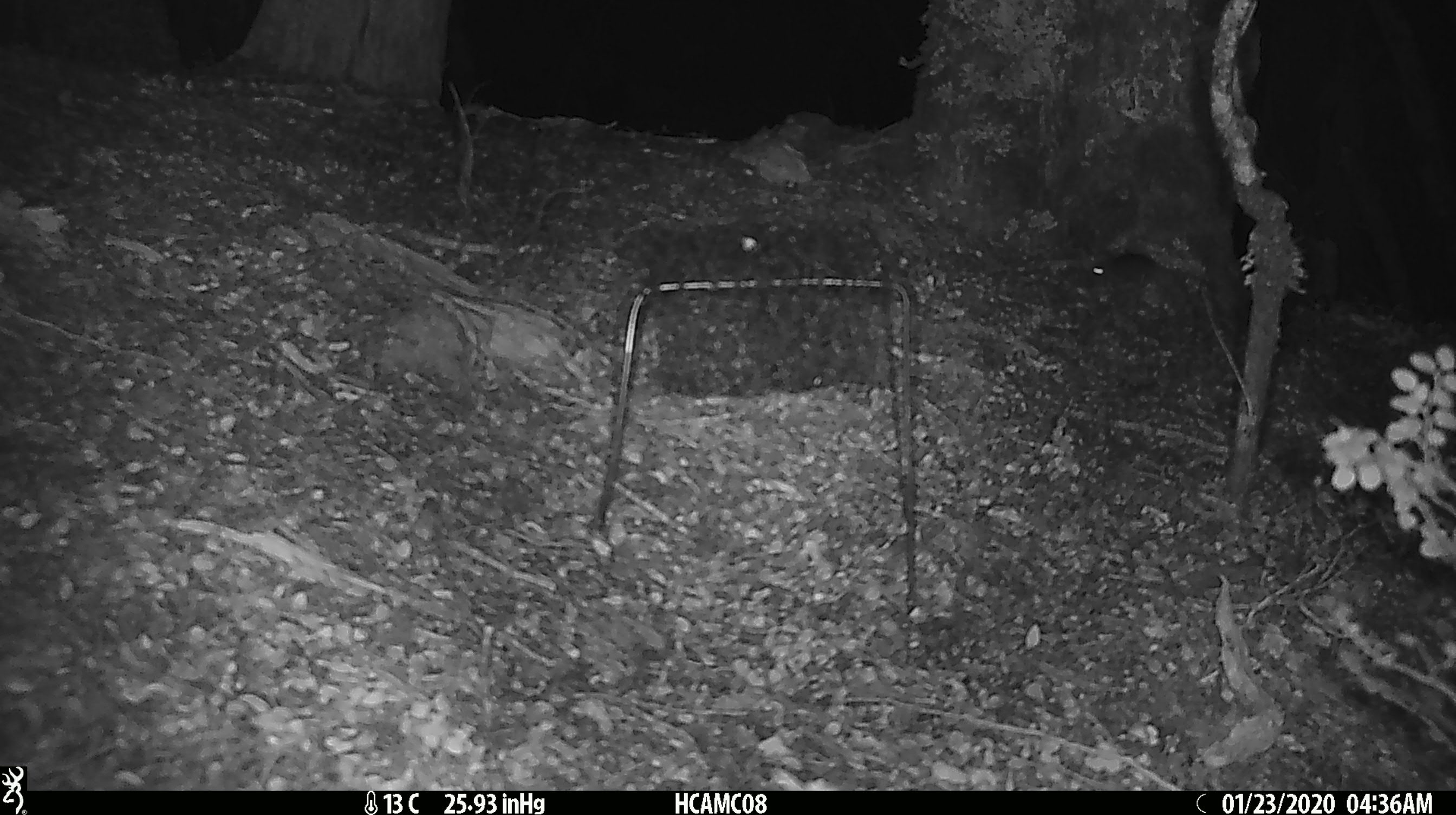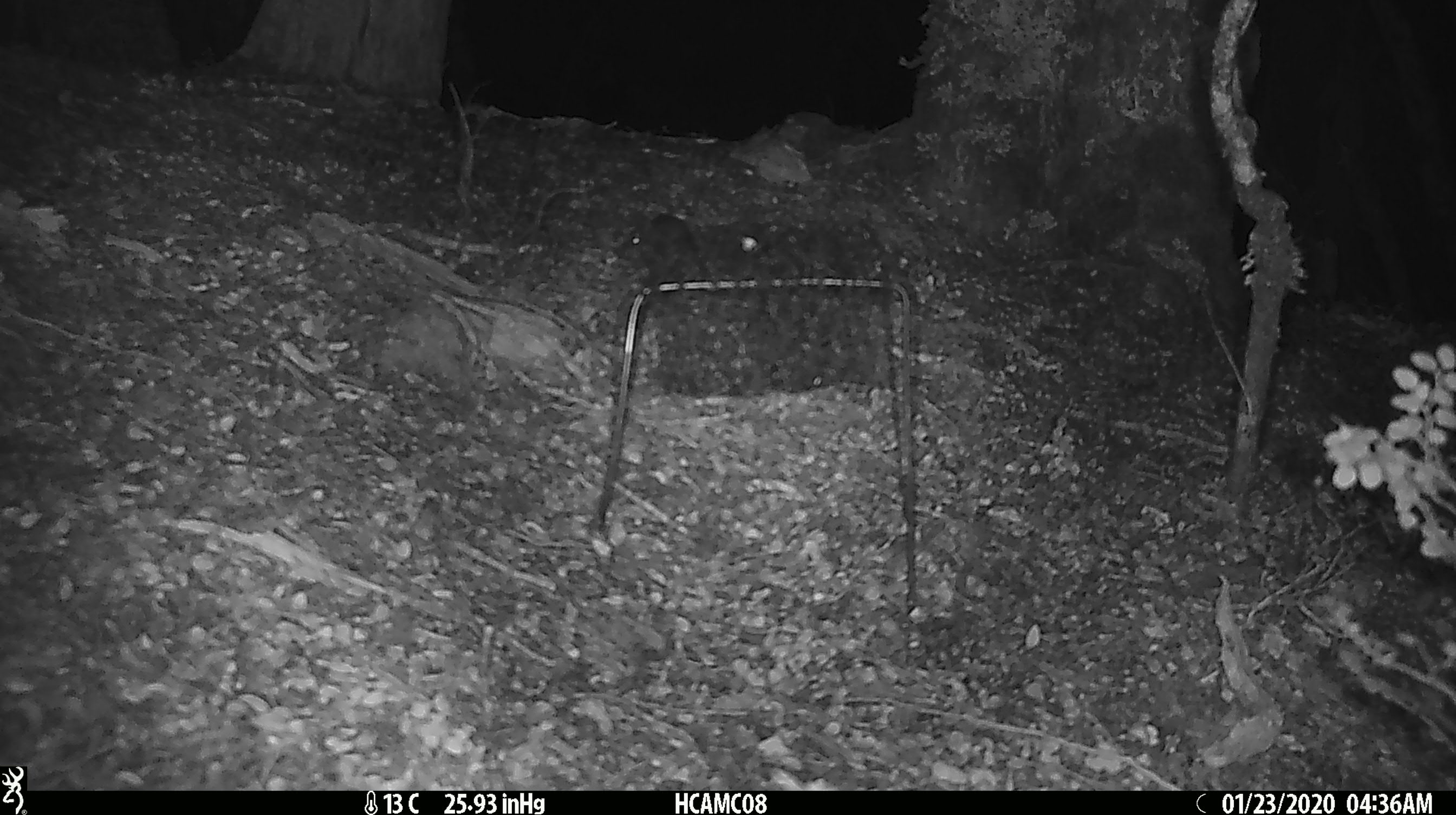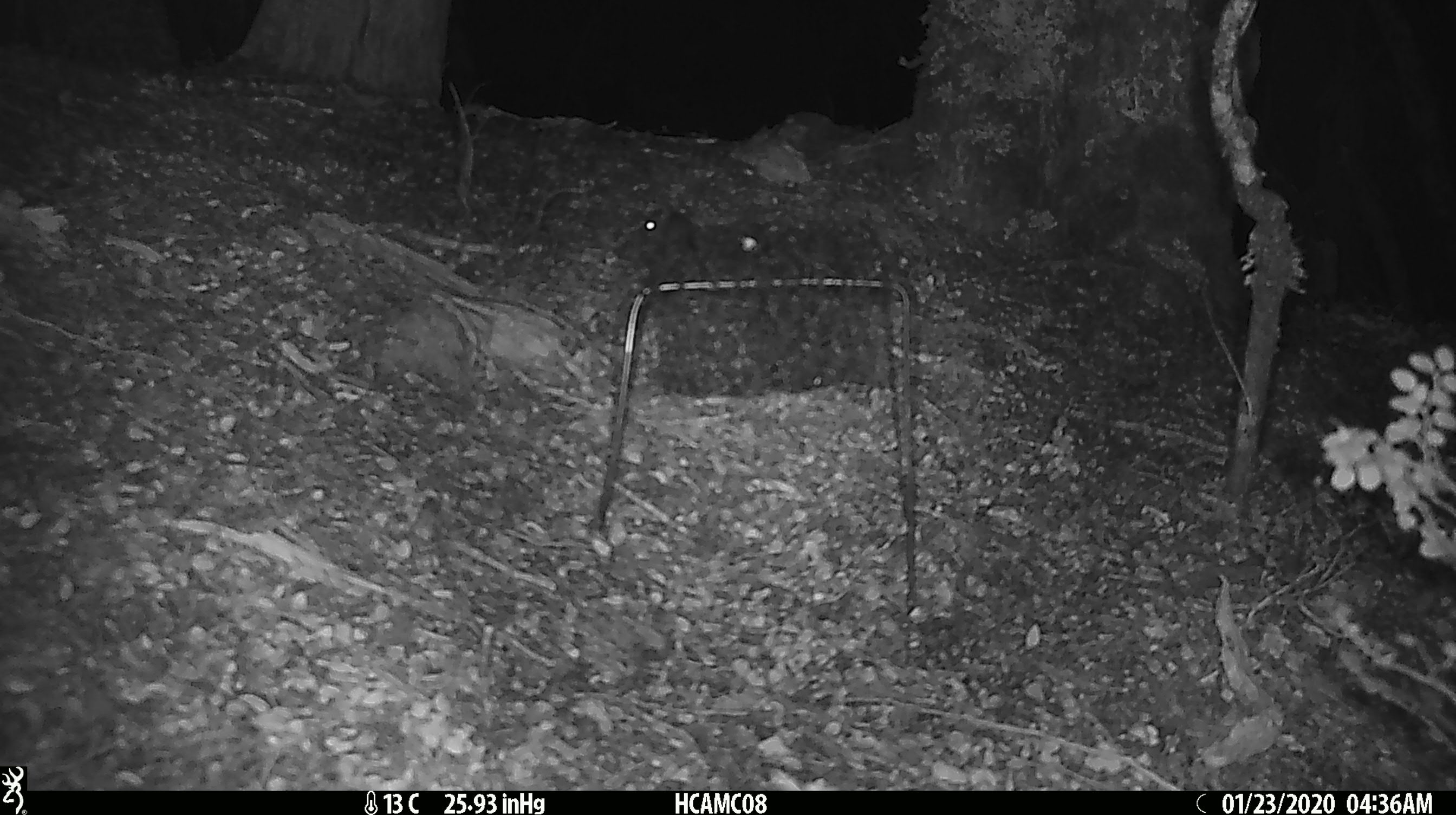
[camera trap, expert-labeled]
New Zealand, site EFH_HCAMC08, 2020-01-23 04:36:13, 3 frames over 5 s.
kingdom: Animalia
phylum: Chordata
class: Mammalia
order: Rodentia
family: Muridae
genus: Mus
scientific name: Mus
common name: mouse